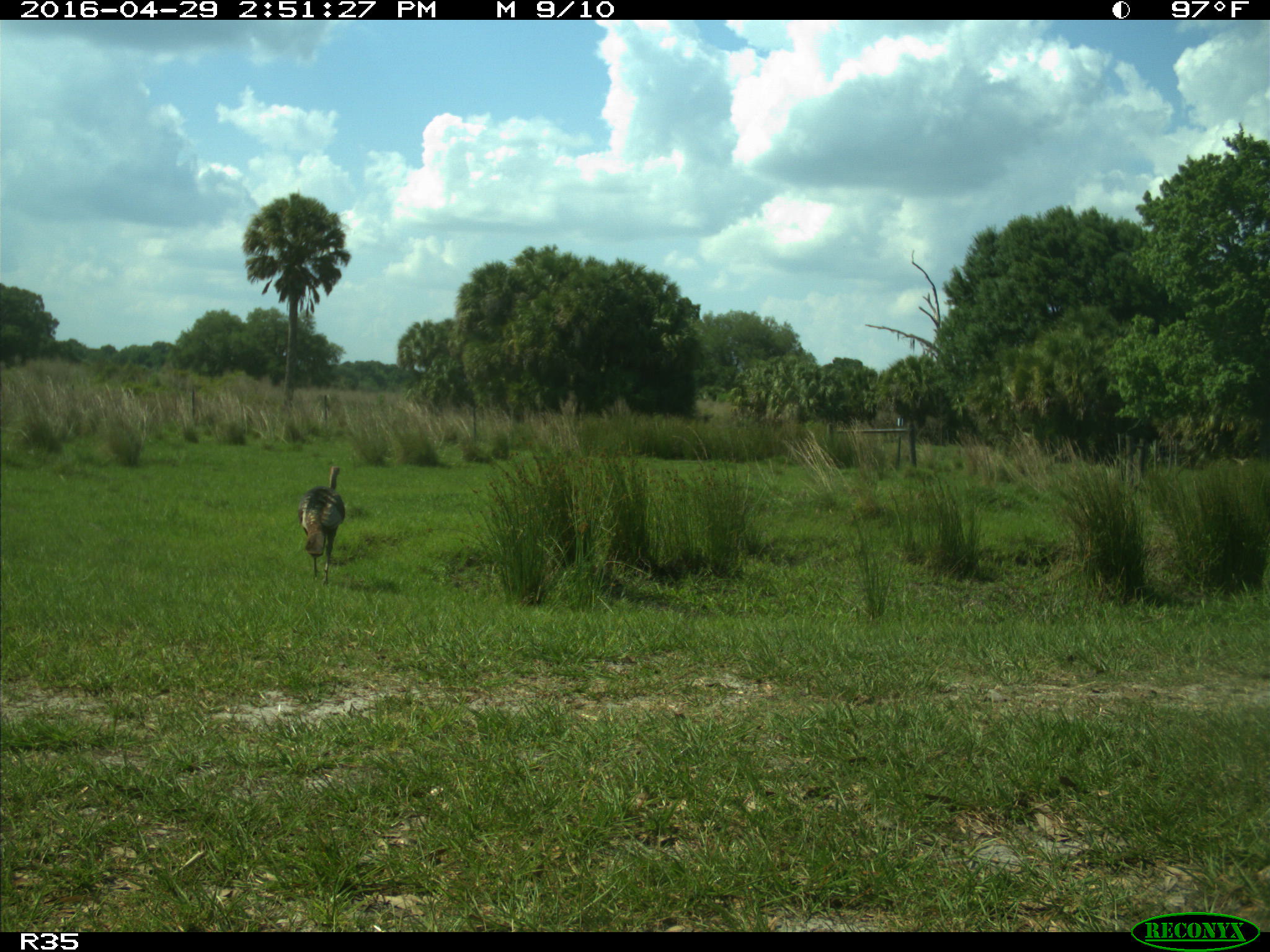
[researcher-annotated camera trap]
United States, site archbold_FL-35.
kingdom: Animalia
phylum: Chordata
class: Aves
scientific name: Aves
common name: birds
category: unidentified bird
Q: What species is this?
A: Unidentified bird (birds) (Aves).